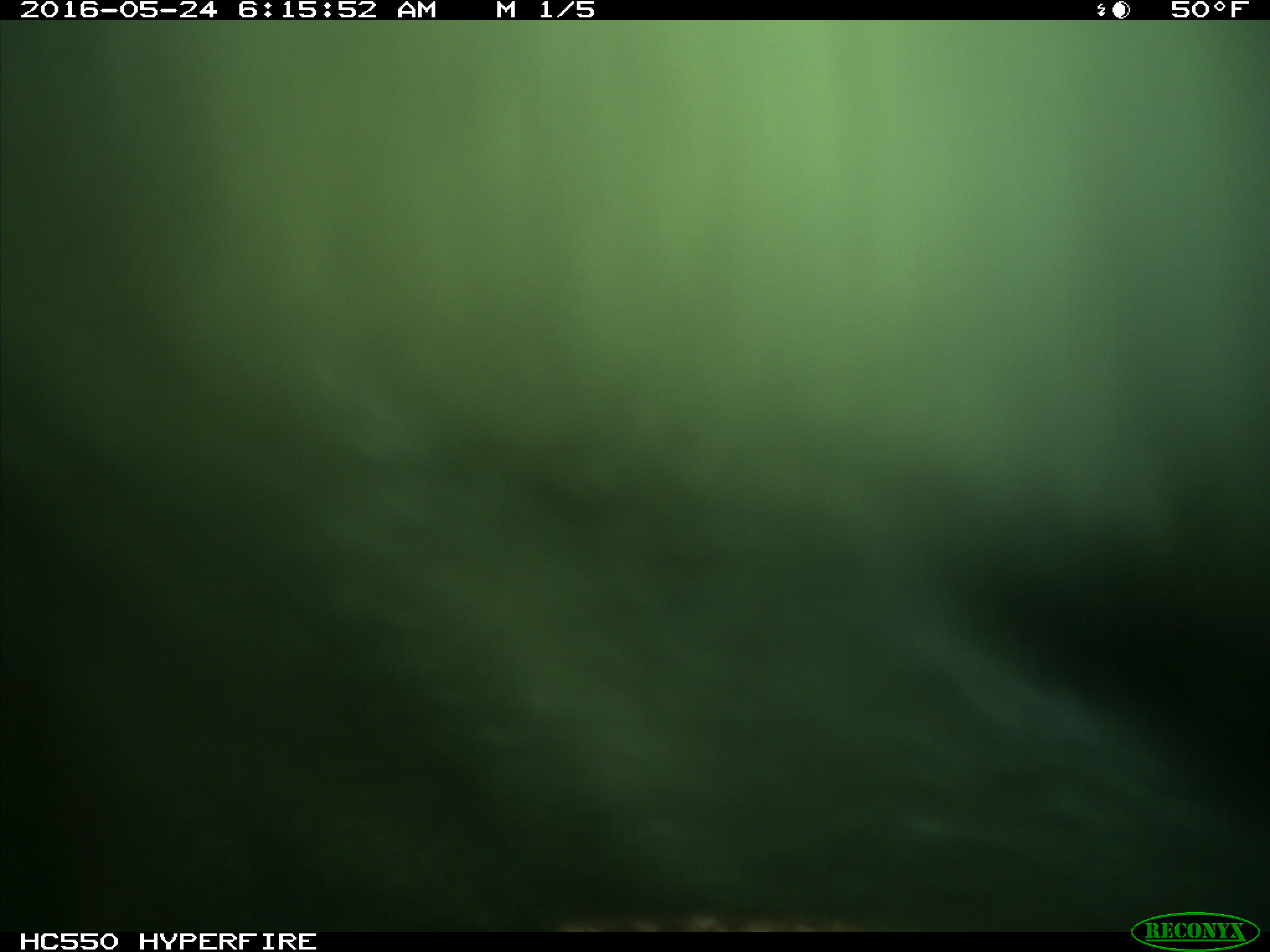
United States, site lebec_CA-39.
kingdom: Animalia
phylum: Chordata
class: Mammalia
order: Artiodactyla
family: Bovidae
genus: Bos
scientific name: Bos taurus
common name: domestic cow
Bos taurus (domestic cow).